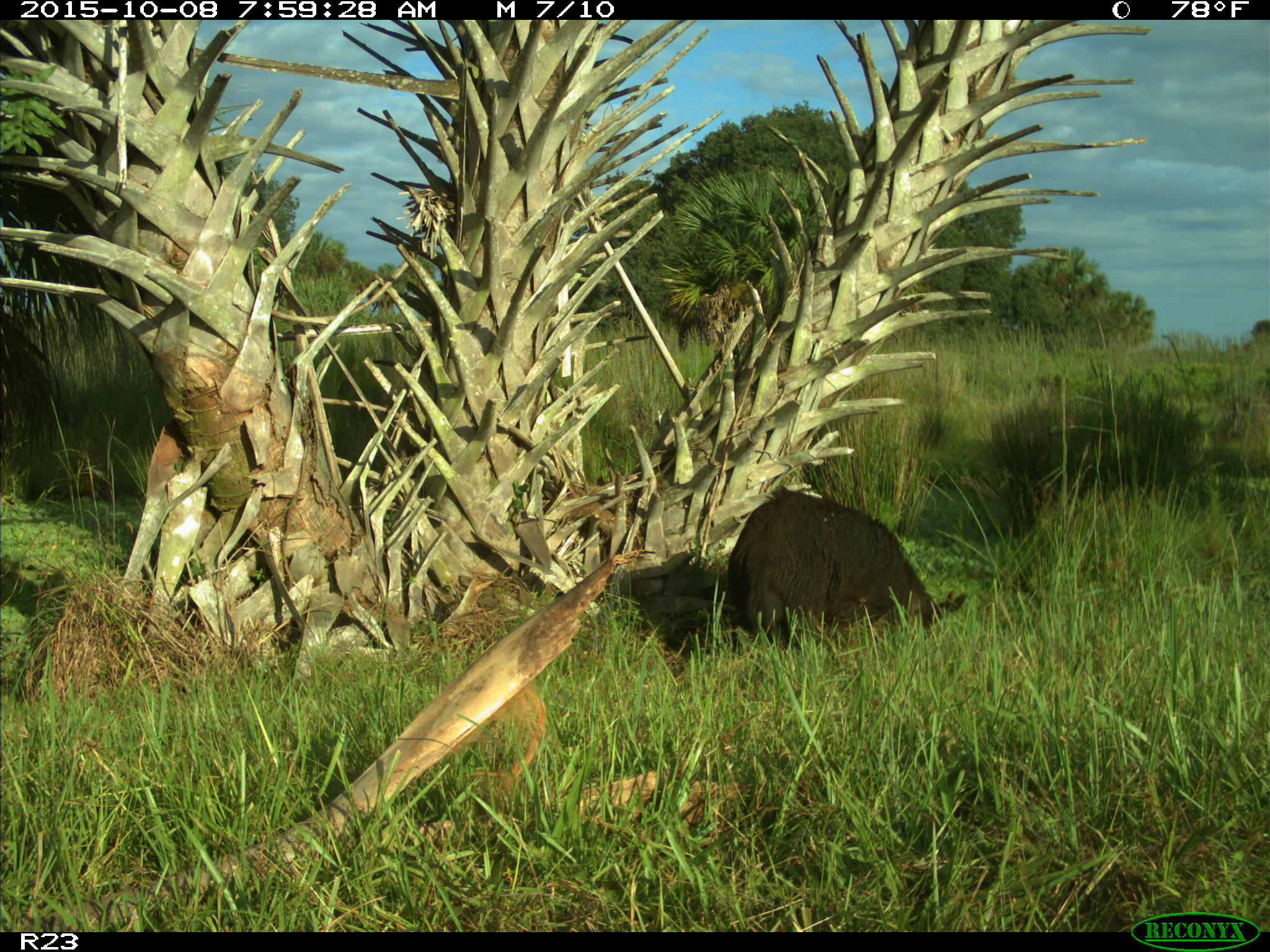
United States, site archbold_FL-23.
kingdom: Animalia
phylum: Chordata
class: Mammalia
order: Artiodactyla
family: Suidae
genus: Sus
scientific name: Sus scrofa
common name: wild boar